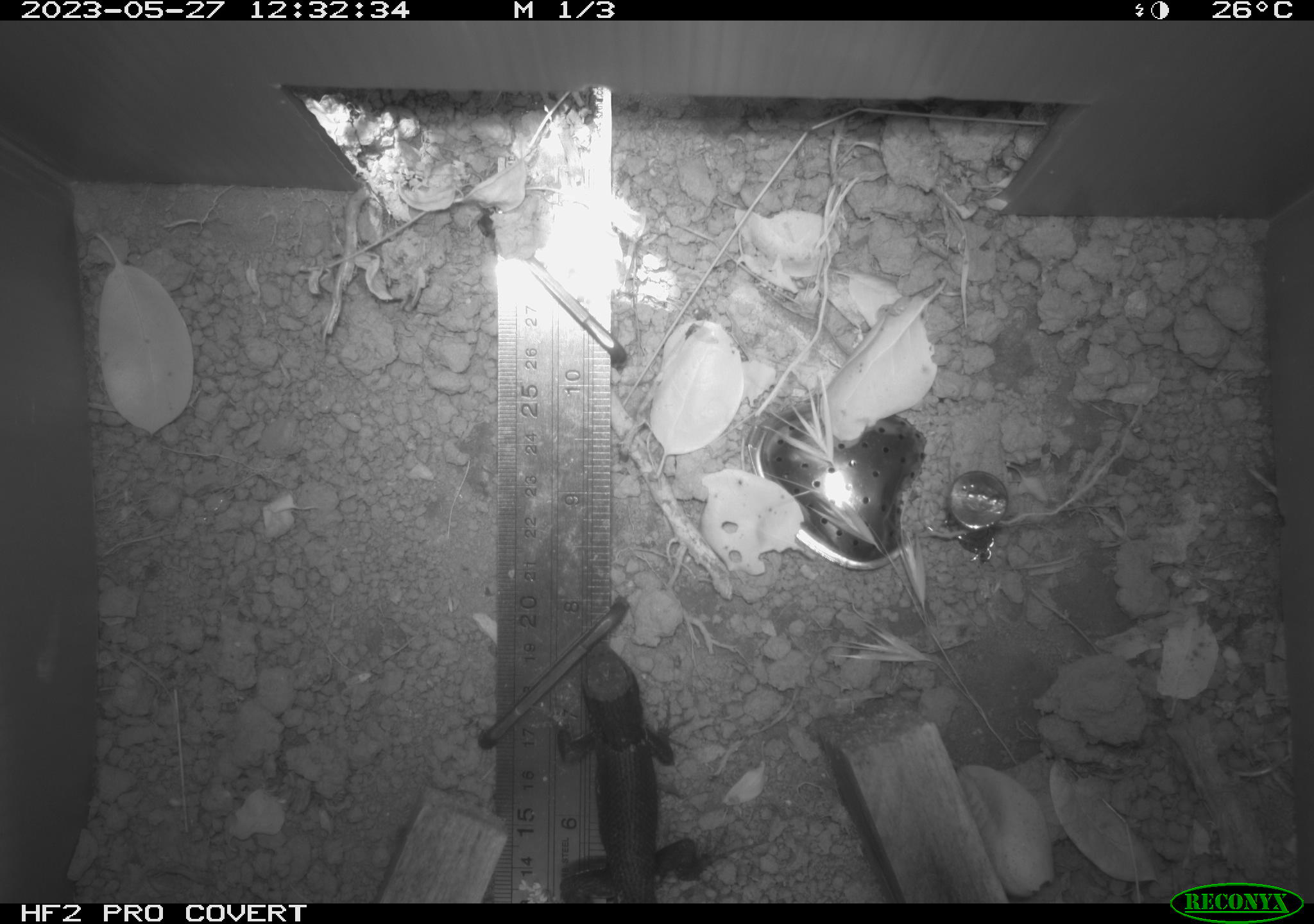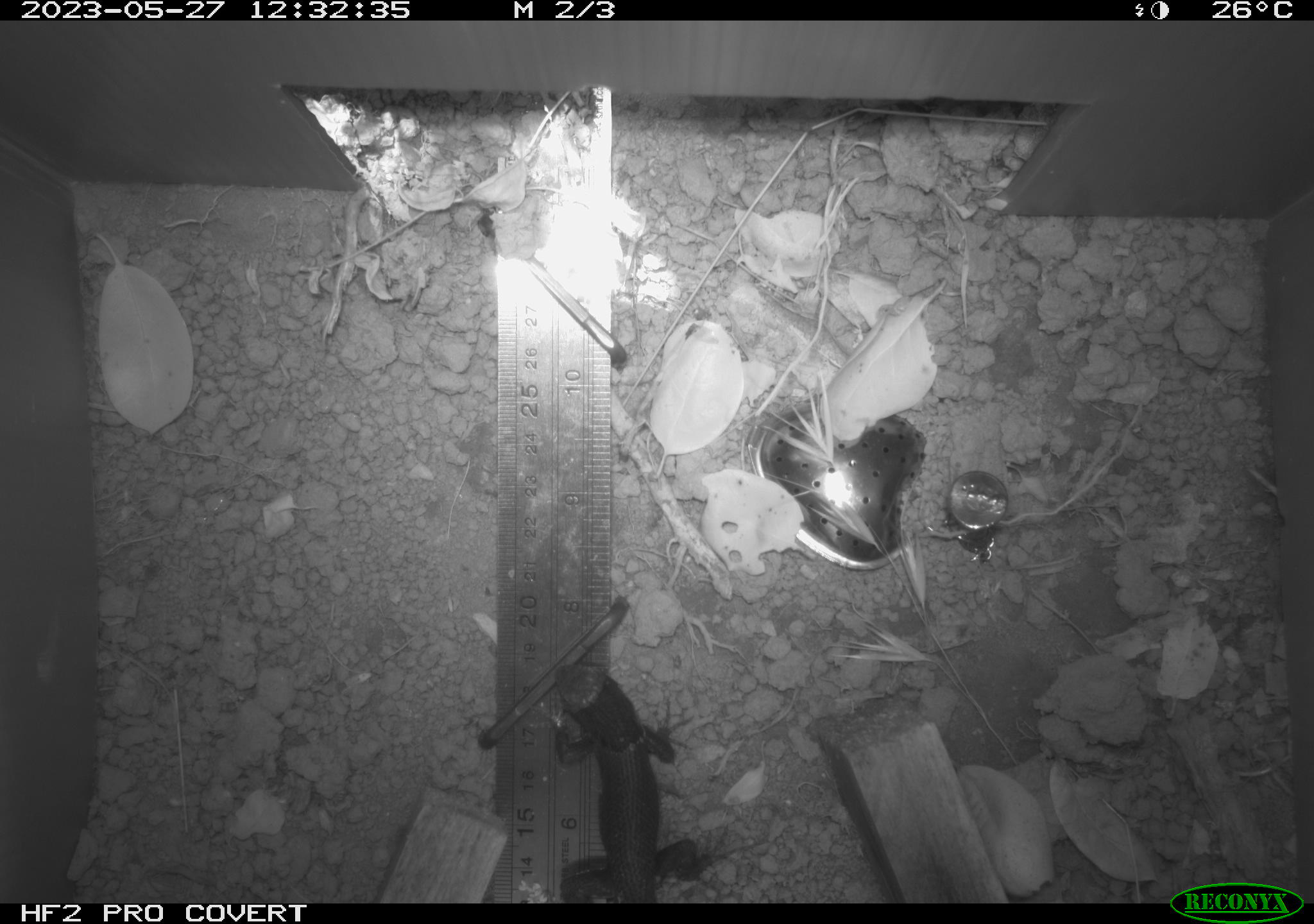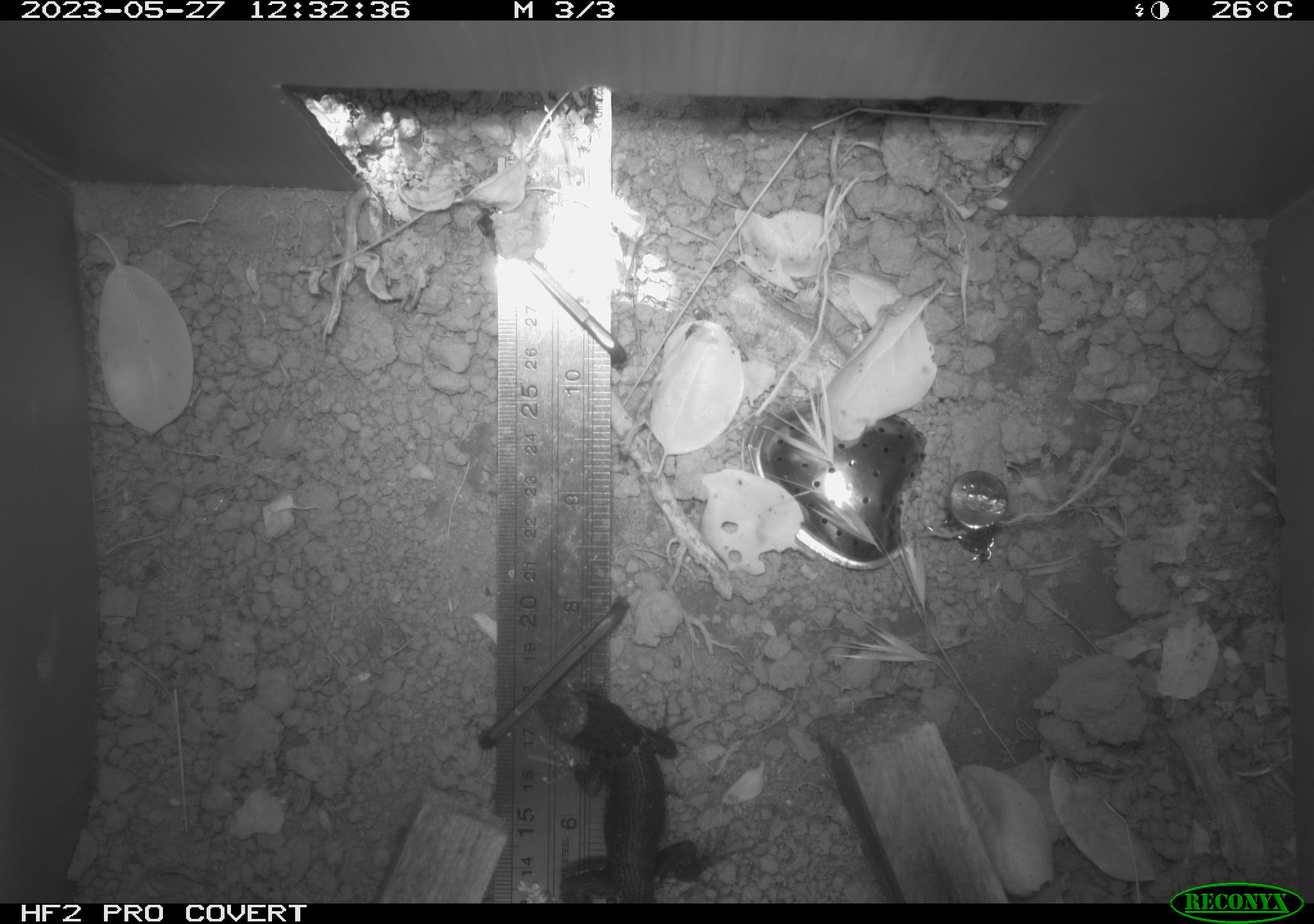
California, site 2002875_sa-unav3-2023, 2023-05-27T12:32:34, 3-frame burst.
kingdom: Animalia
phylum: Chordata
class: Reptilia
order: Squamata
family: Phrynosomatidae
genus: Sceloporus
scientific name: Sceloporus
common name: spiny lizards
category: sceloporus species